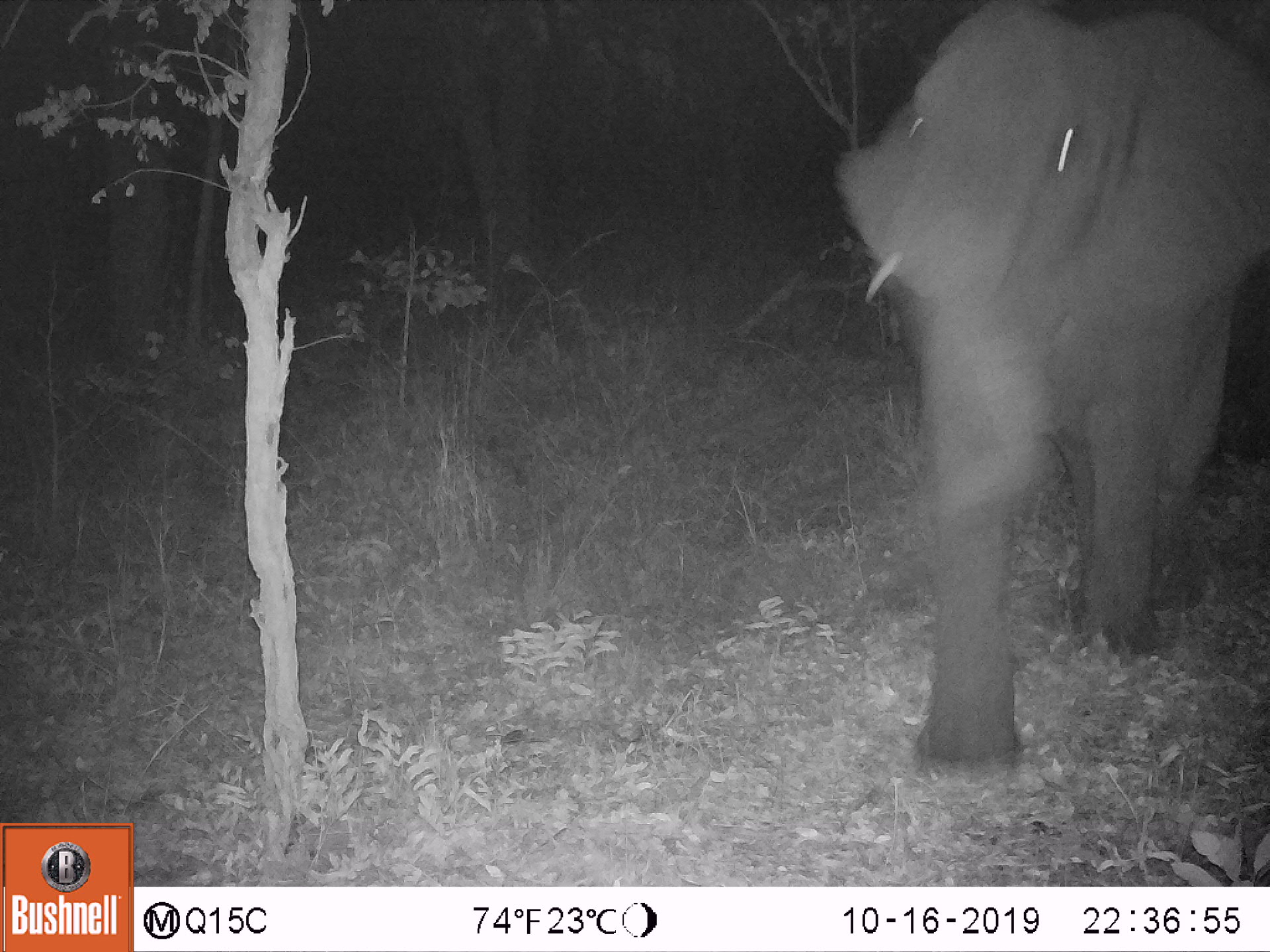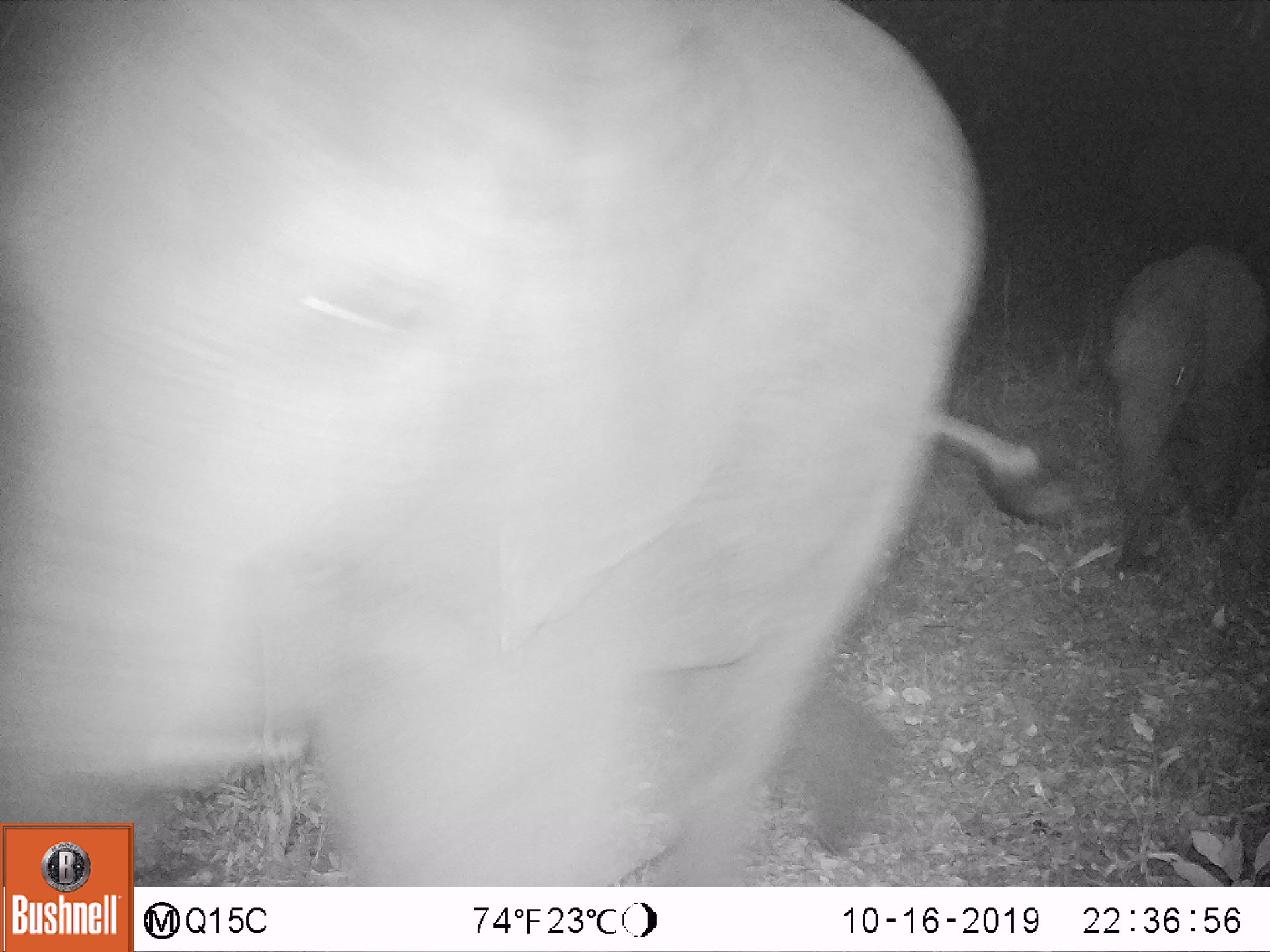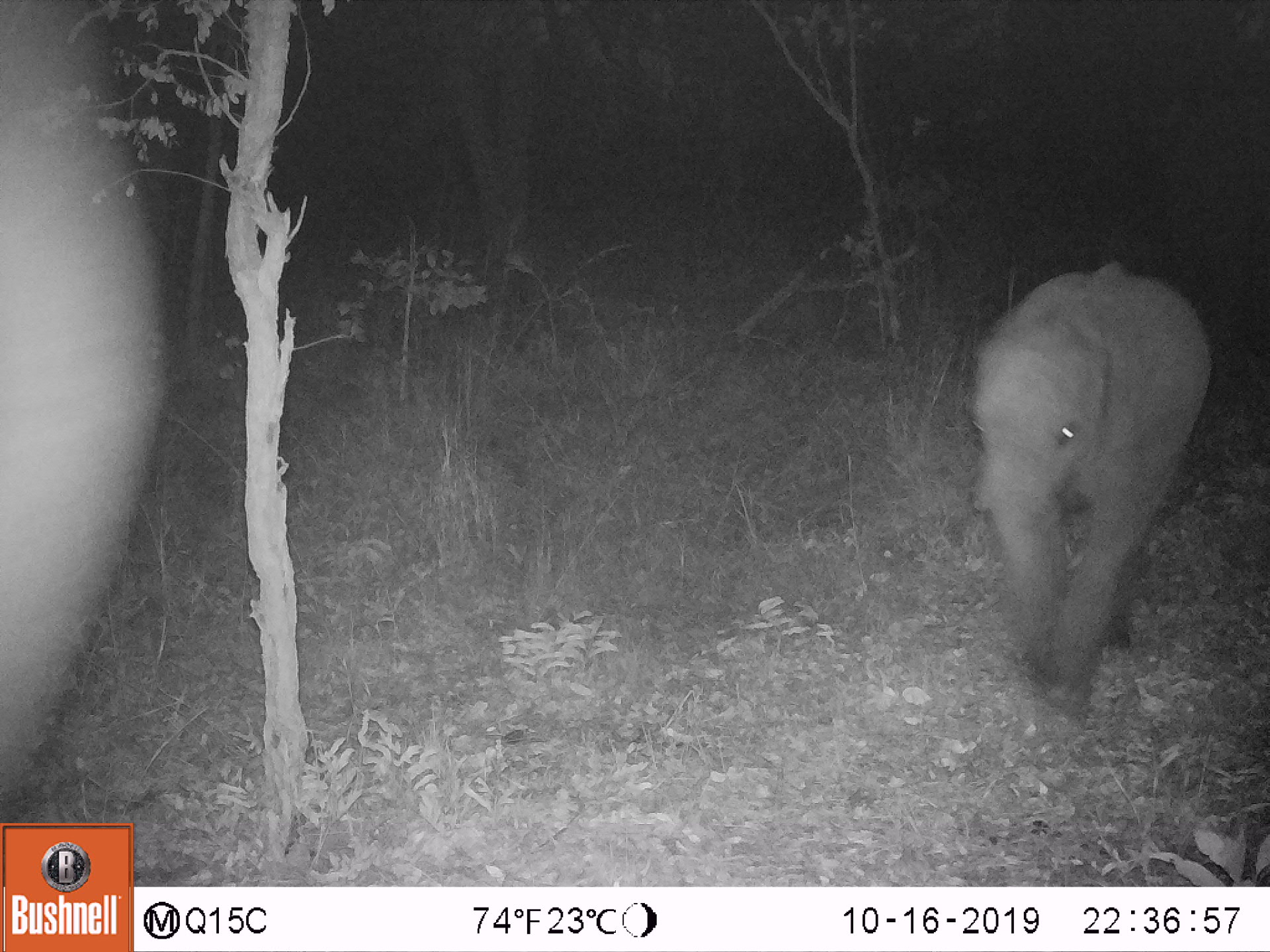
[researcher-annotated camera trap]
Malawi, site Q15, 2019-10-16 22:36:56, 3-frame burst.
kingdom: Animalia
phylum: Chordata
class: Mammalia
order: Proboscidea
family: Elephantidae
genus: Loxodonta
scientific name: Loxodonta africana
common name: african savanna elephant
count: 1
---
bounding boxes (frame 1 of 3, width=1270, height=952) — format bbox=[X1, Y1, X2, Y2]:
african savanna elephant: bbox=[827, 0, 1267, 788]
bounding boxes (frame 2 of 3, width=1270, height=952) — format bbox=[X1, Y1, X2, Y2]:
african savanna elephant: bbox=[0, 0, 1078, 822]; bbox=[1095, 243, 1267, 586]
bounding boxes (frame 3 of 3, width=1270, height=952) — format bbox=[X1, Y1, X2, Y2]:
african savanna elephant: bbox=[955, 252, 1228, 723]